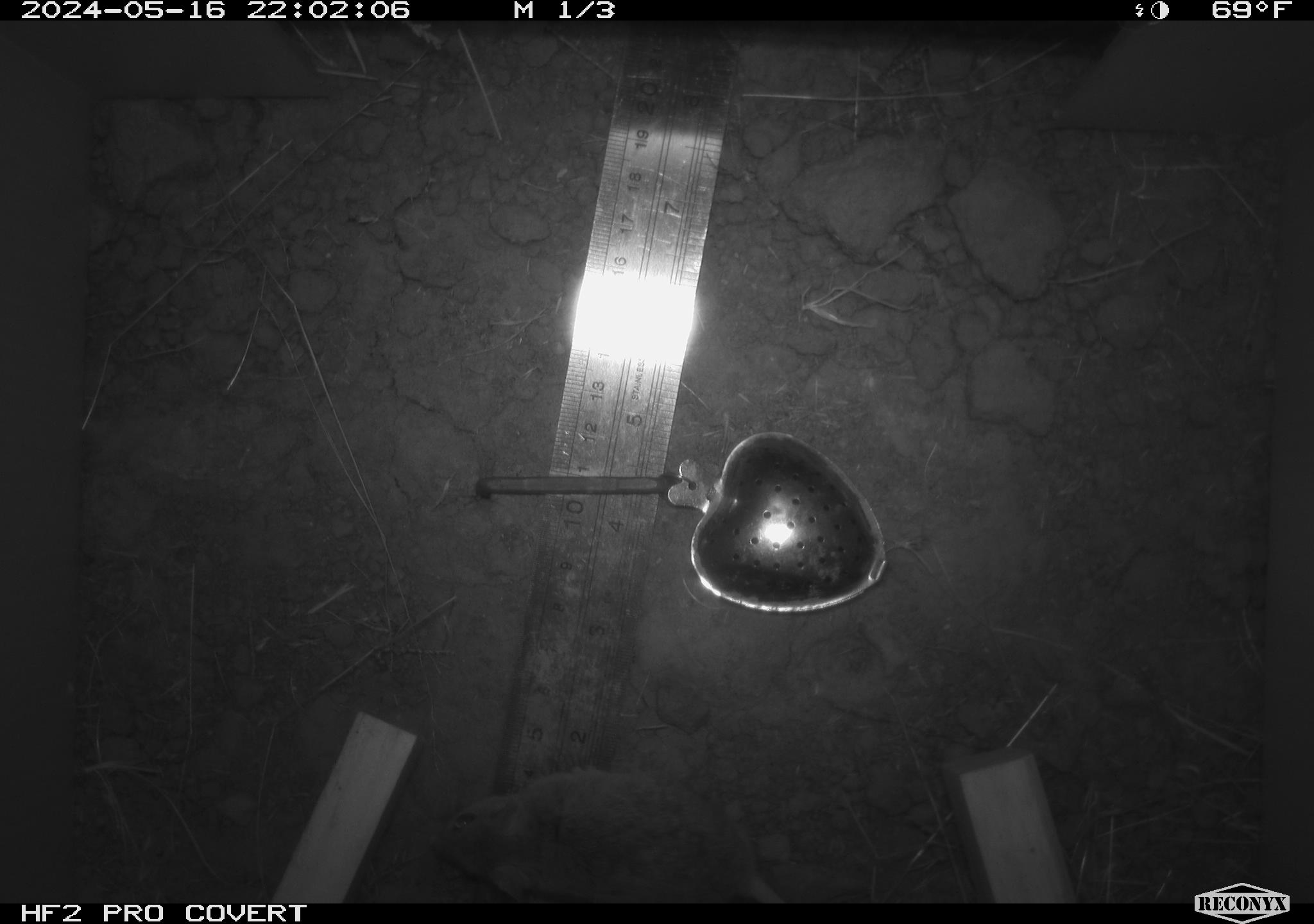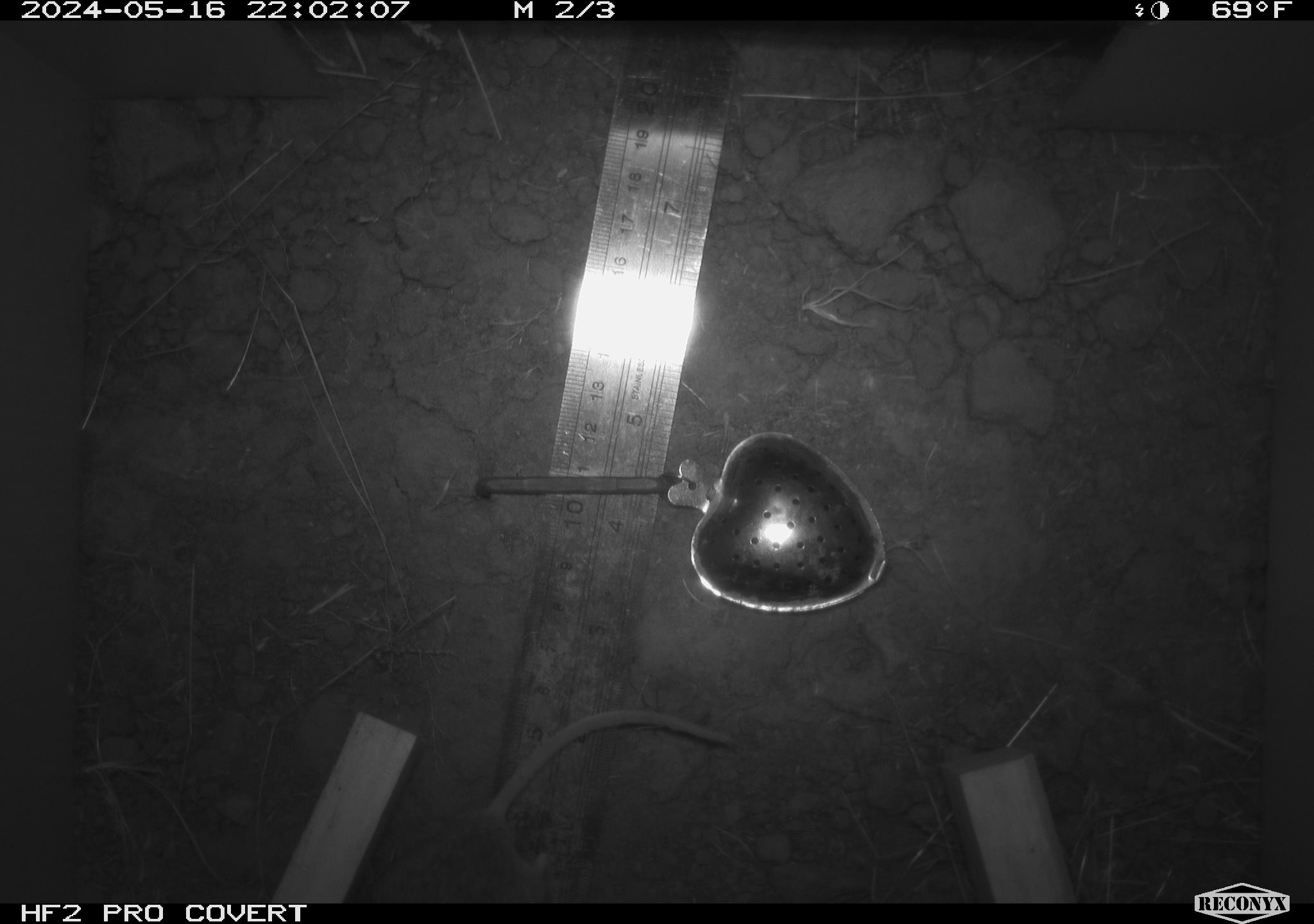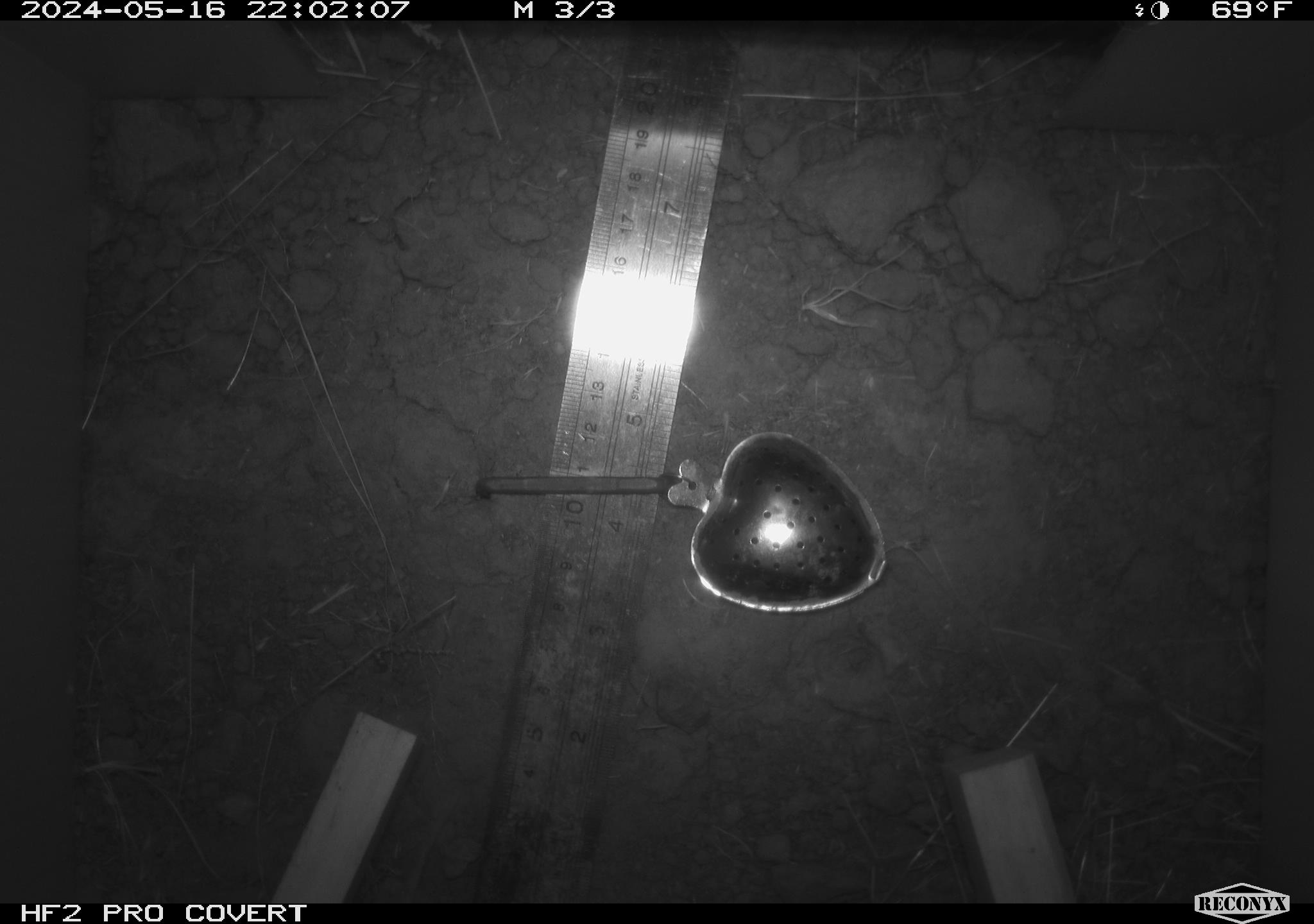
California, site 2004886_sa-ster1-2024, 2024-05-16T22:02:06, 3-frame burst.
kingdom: Animalia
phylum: Chordata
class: Mammalia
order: Rodentia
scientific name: Rodentia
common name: mouse species